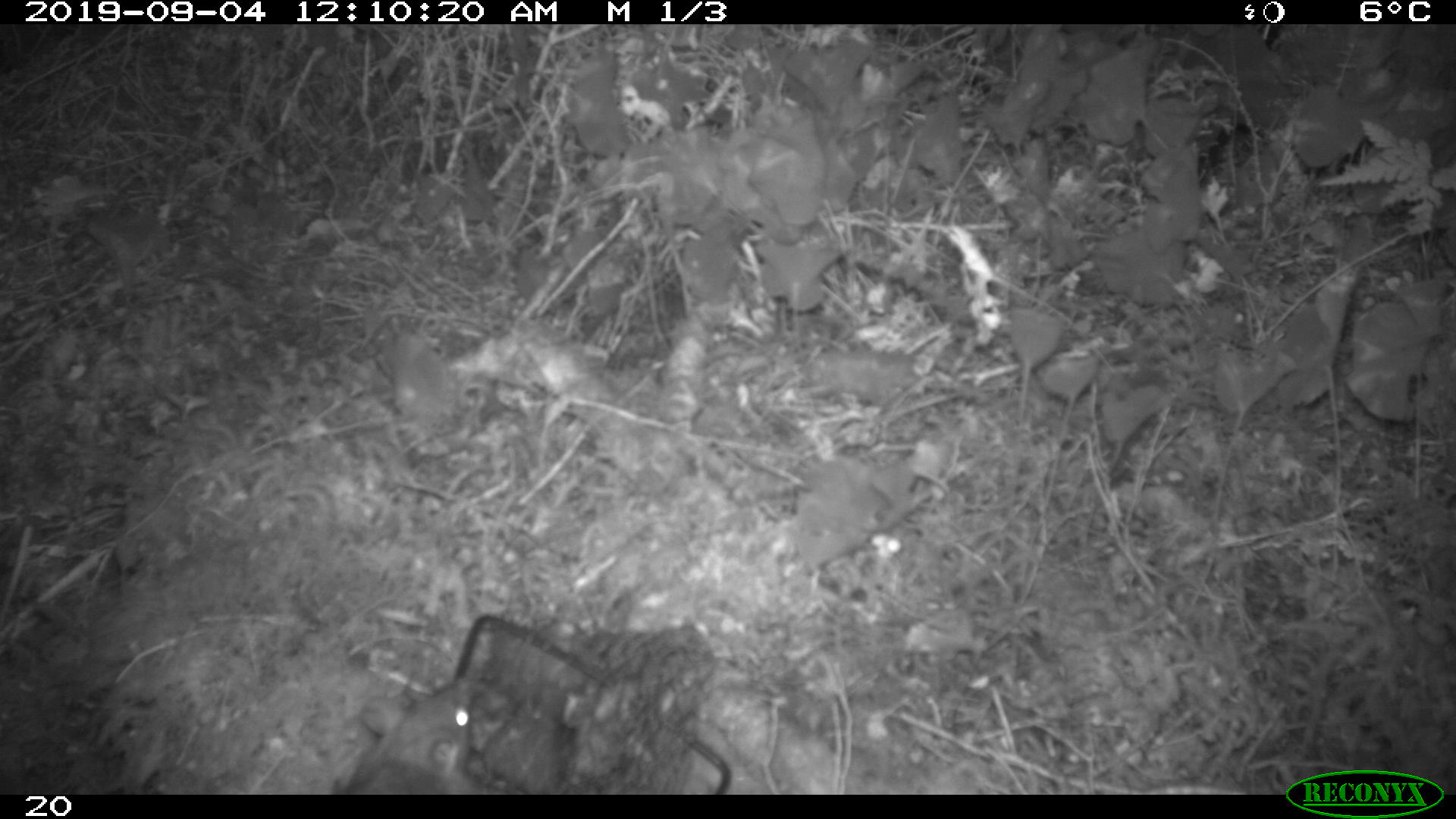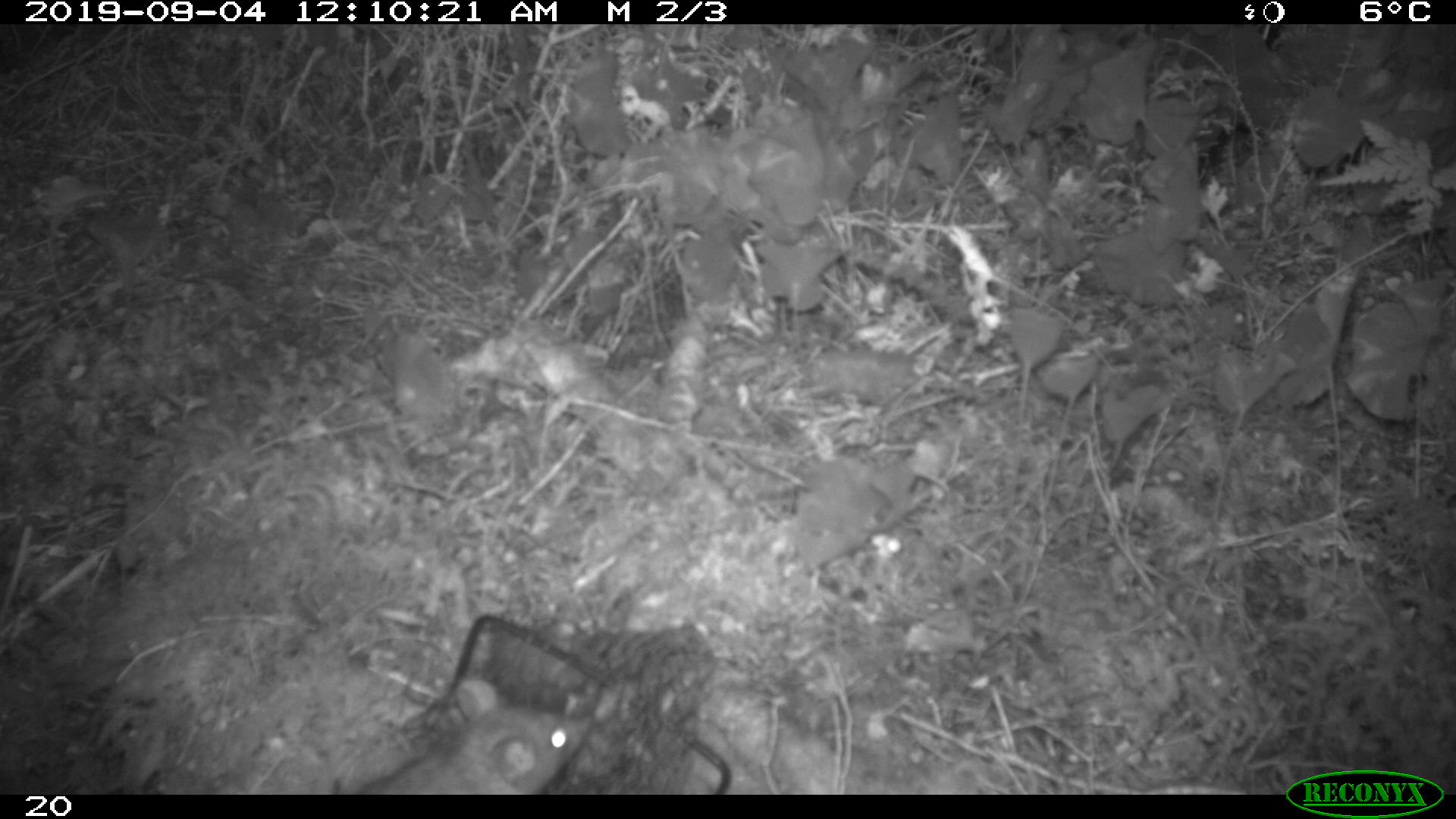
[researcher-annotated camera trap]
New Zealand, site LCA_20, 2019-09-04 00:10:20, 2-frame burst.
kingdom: Animalia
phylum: Chordata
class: Mammalia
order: Rodentia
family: Muridae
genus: Rattus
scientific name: Rattus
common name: rat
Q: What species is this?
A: Rat (Rattus).